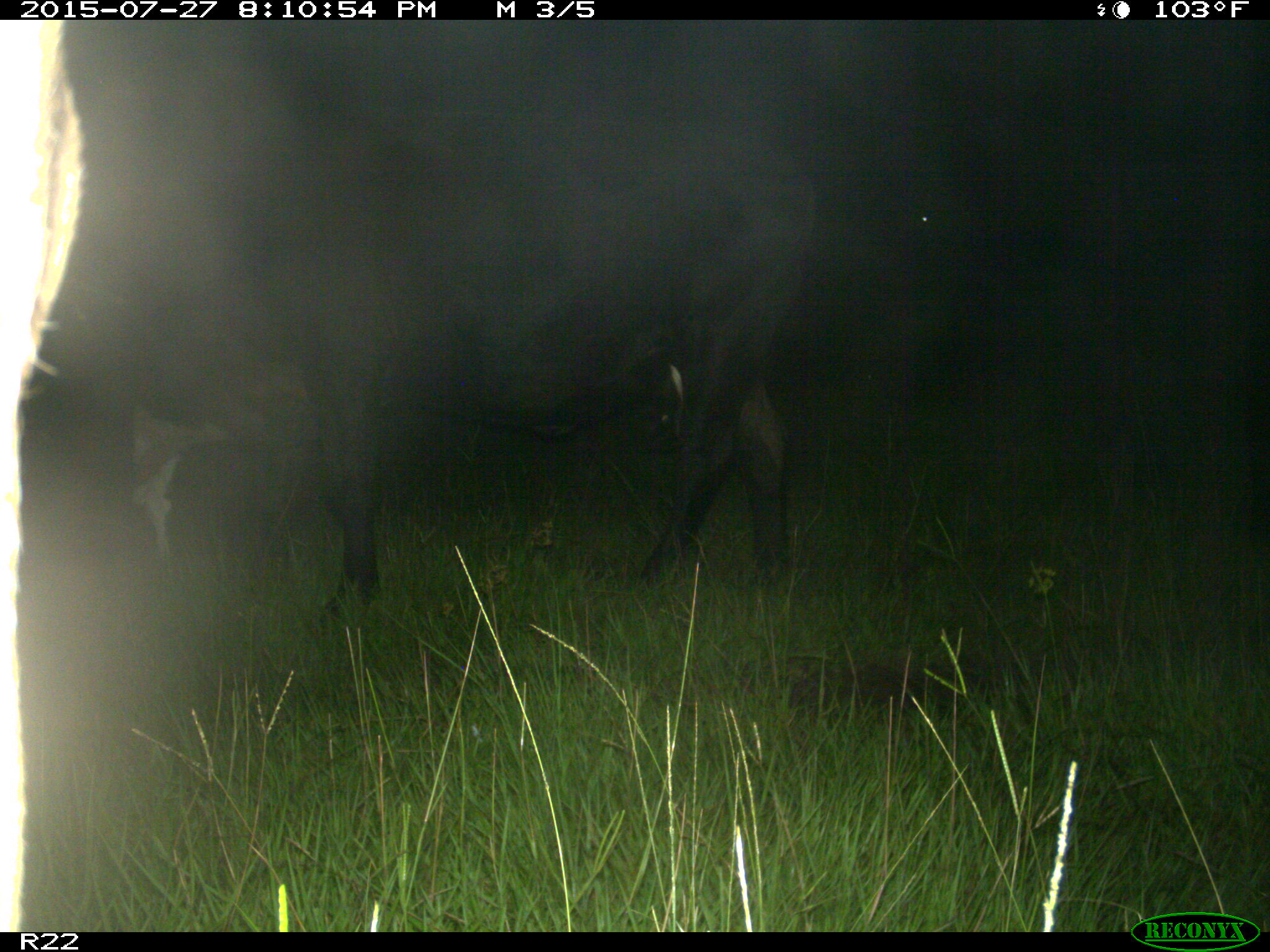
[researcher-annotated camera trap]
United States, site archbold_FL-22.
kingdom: Animalia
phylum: Chordata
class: Mammalia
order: Artiodactyla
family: Cervidae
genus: Odocoileus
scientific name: Odocoileus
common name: deer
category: unidentified deer